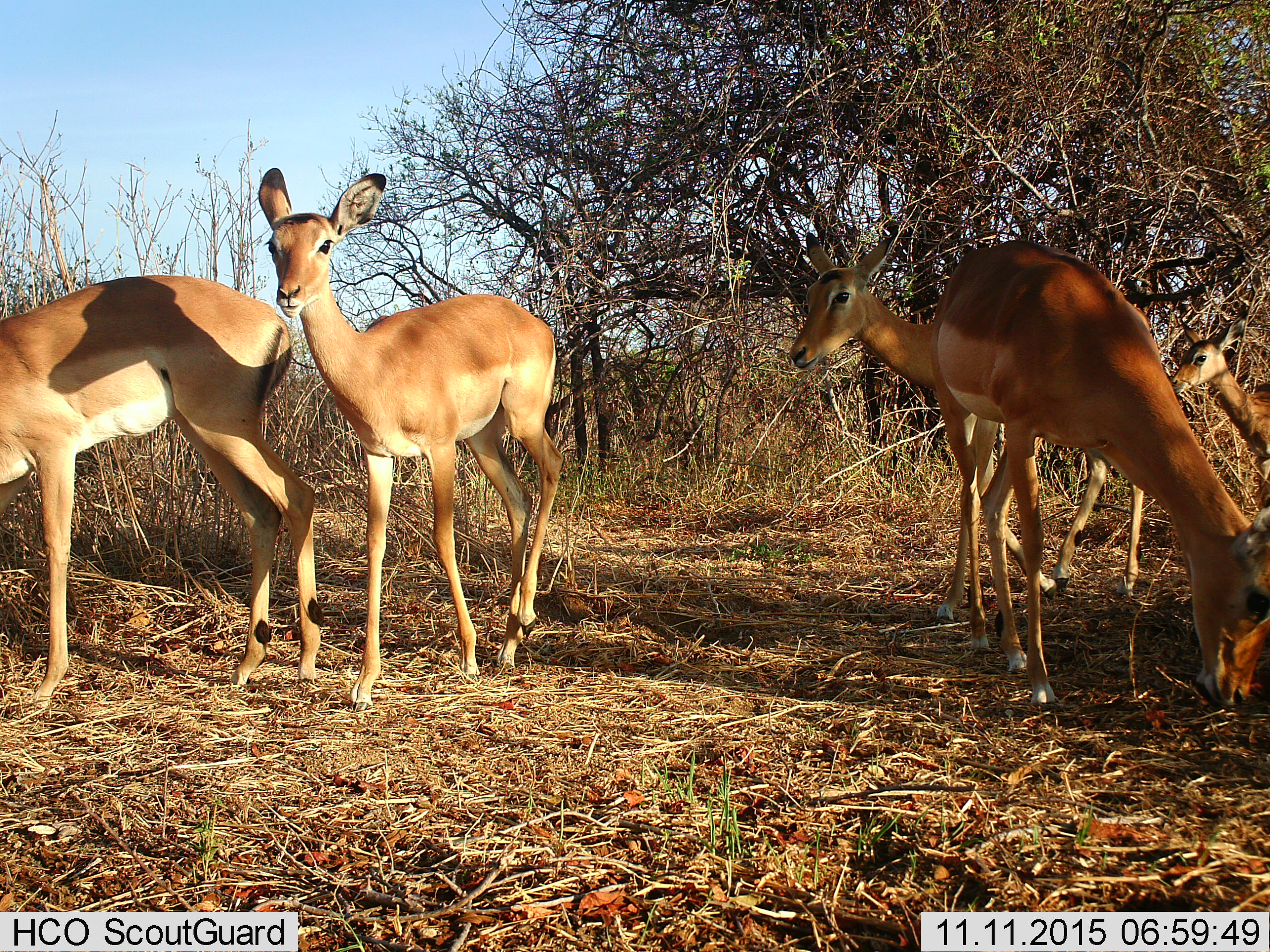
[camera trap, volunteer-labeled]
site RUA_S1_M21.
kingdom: Animalia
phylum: Chordata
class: Mammalia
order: Artiodactyla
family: Bovidae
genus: Aepyceros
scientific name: Aepyceros melampus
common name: impala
Impala (Aepyceros melampus), count 5. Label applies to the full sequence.